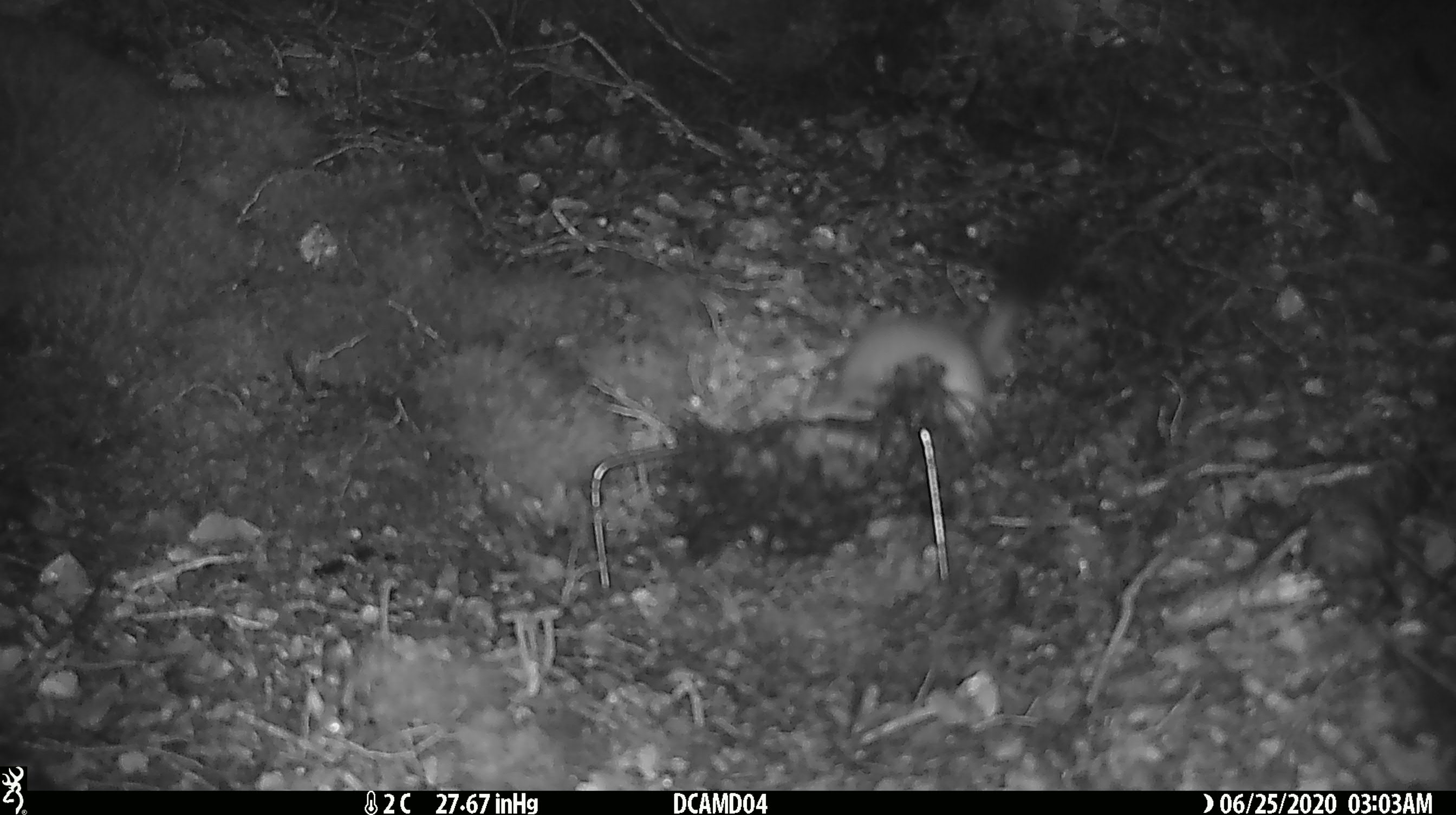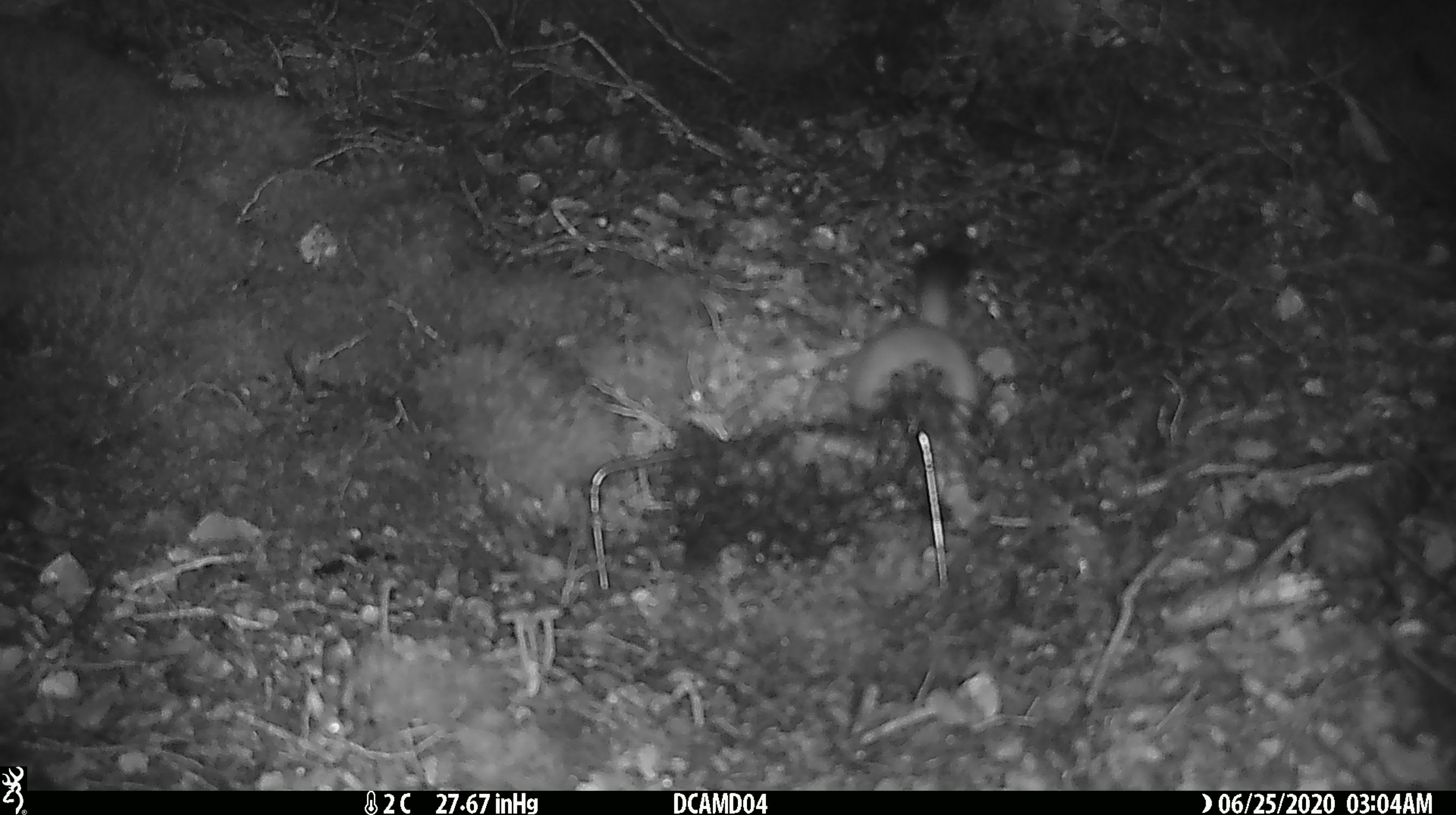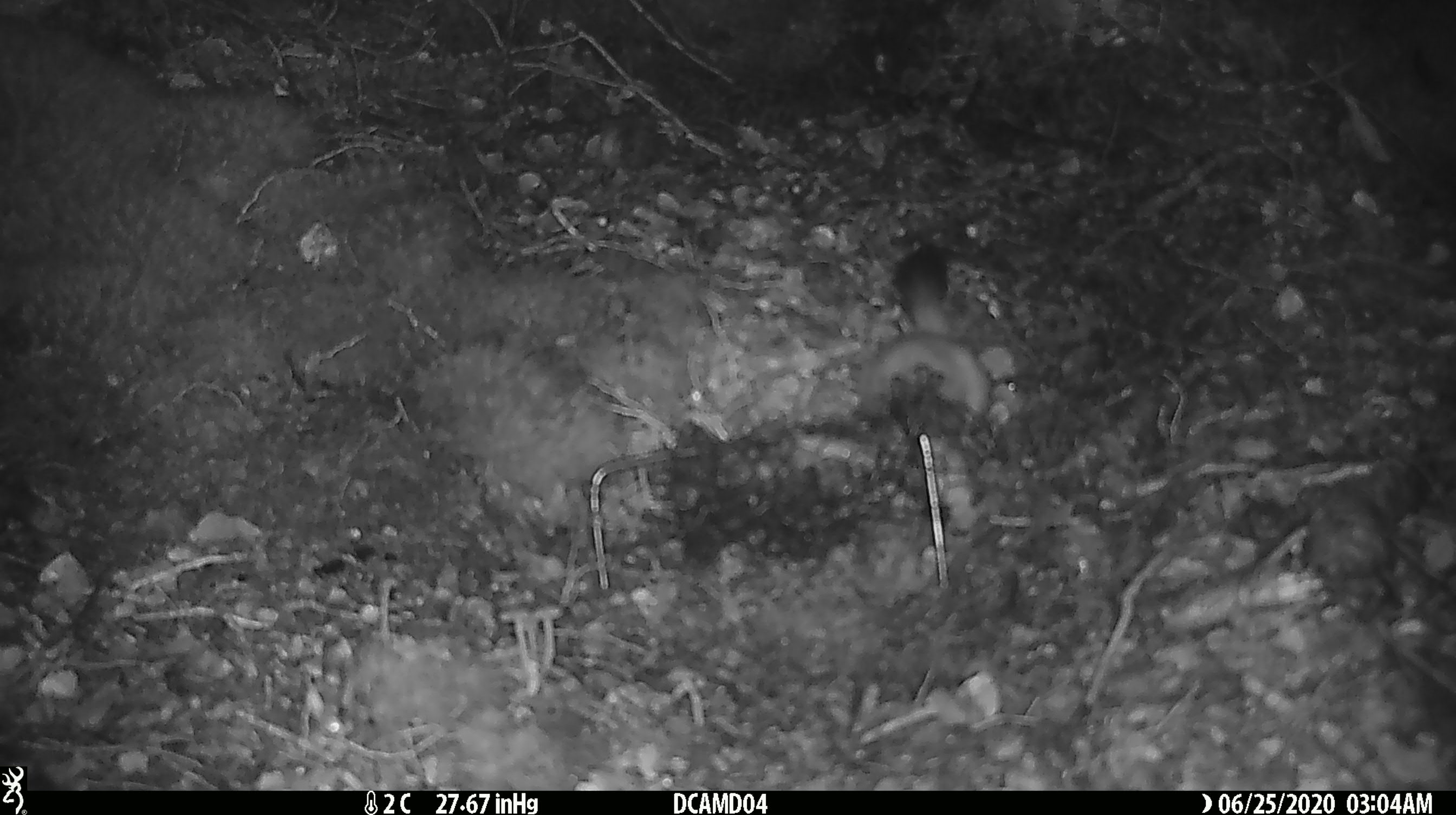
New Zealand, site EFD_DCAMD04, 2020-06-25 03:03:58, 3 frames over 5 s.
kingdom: Animalia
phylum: Chordata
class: Mammalia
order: Carnivora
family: Mustelidae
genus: Mustela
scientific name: Mustela erminea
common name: stoat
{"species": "stoat (Mustela erminea)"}